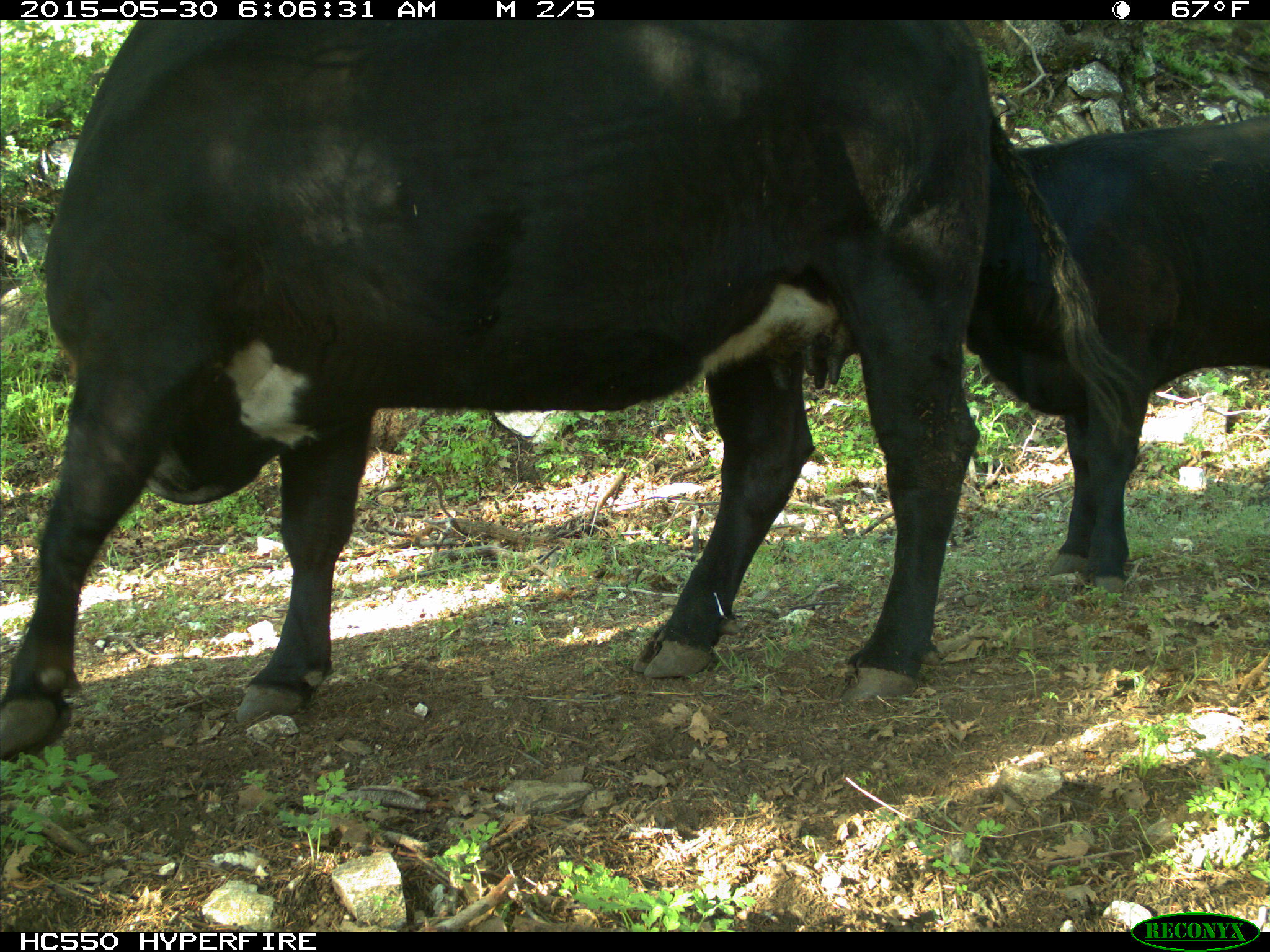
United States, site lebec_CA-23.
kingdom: Animalia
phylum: Chordata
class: Mammalia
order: Artiodactyla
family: Bovidae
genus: Bos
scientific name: Bos taurus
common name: domestic cow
Bos taurus (domestic cow).